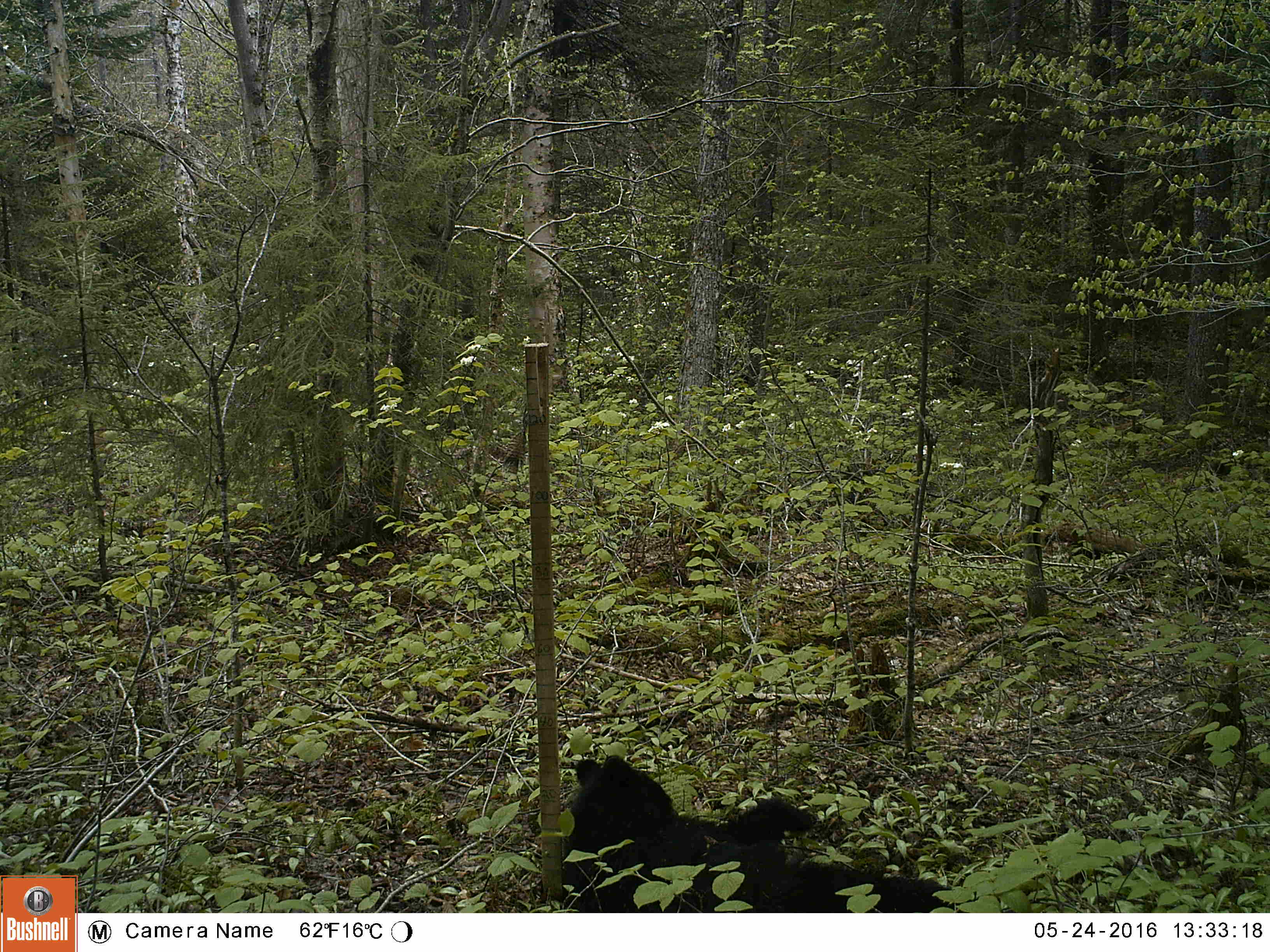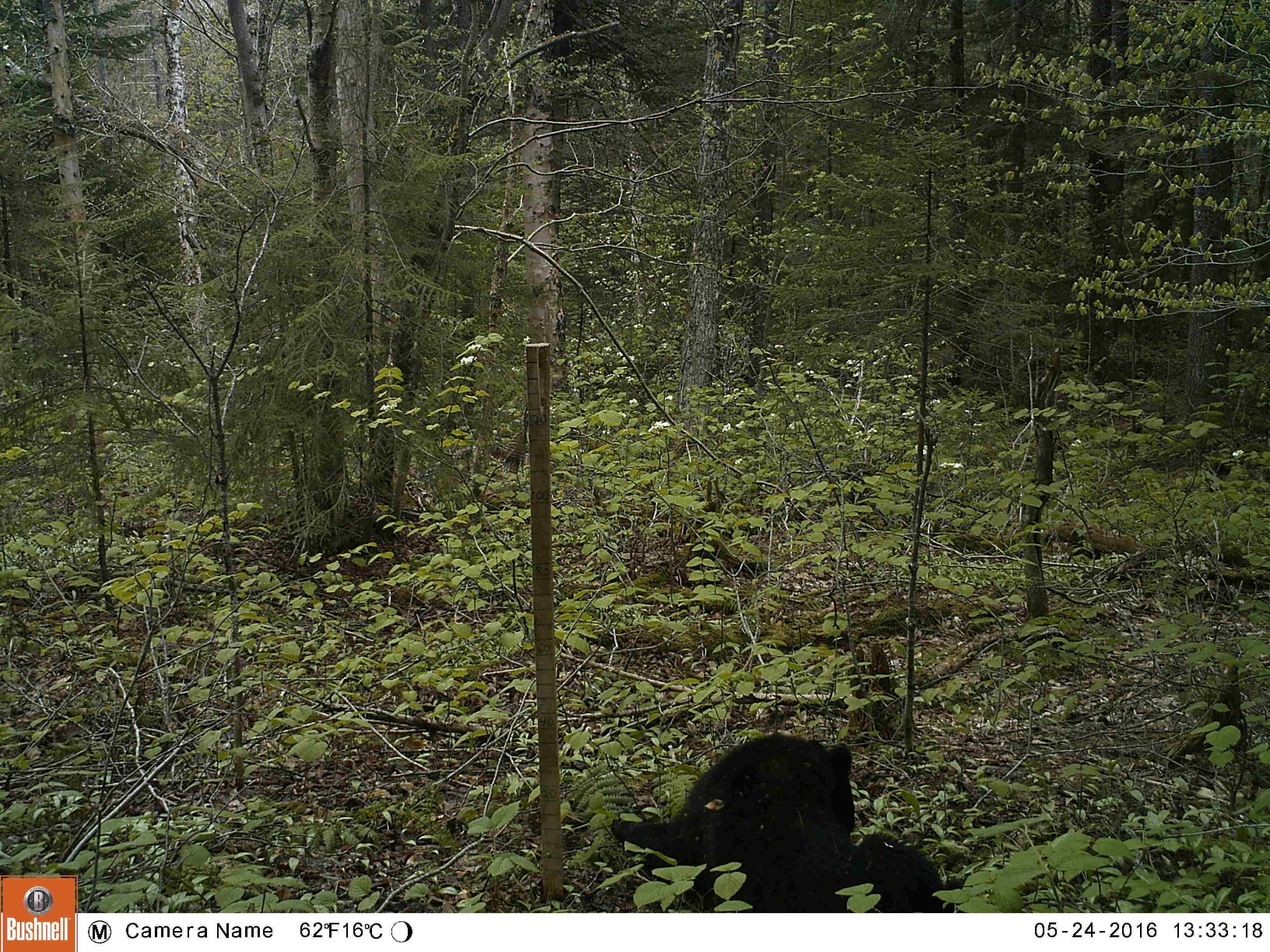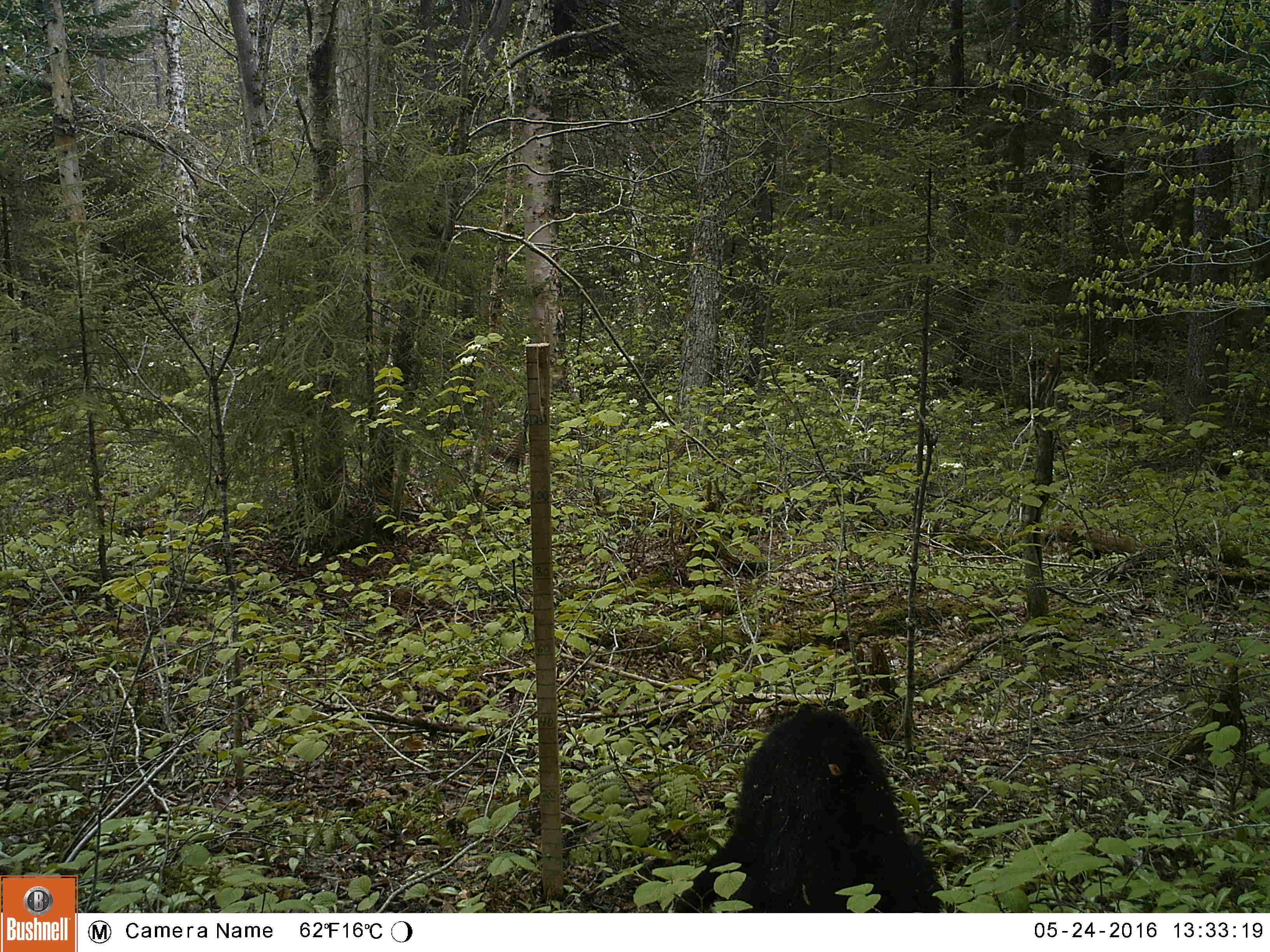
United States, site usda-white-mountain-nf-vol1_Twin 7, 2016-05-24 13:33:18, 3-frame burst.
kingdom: Animalia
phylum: Chordata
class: Mammalia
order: Carnivora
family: Ursidae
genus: Ursus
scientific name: Ursus americanus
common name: black bear